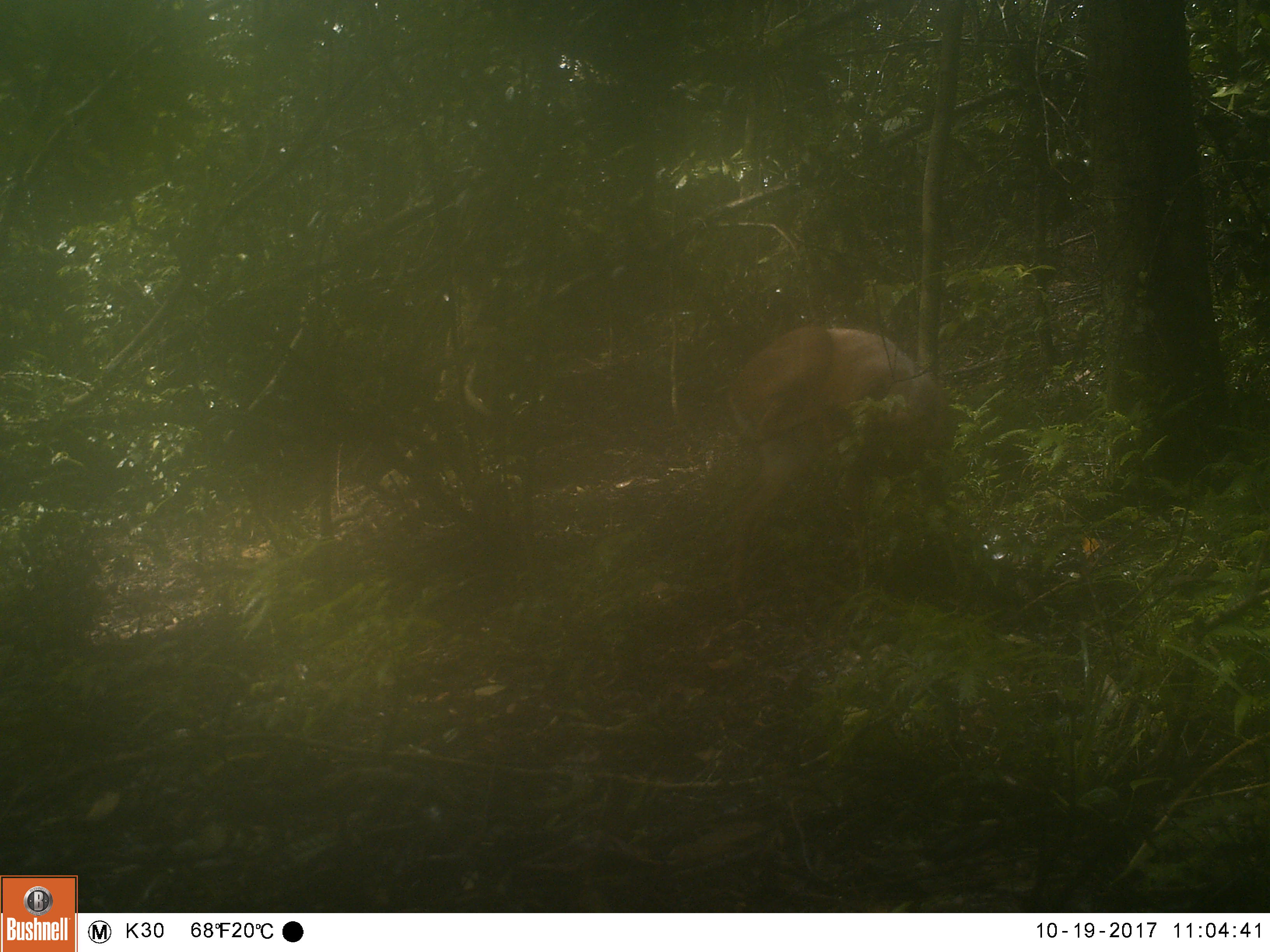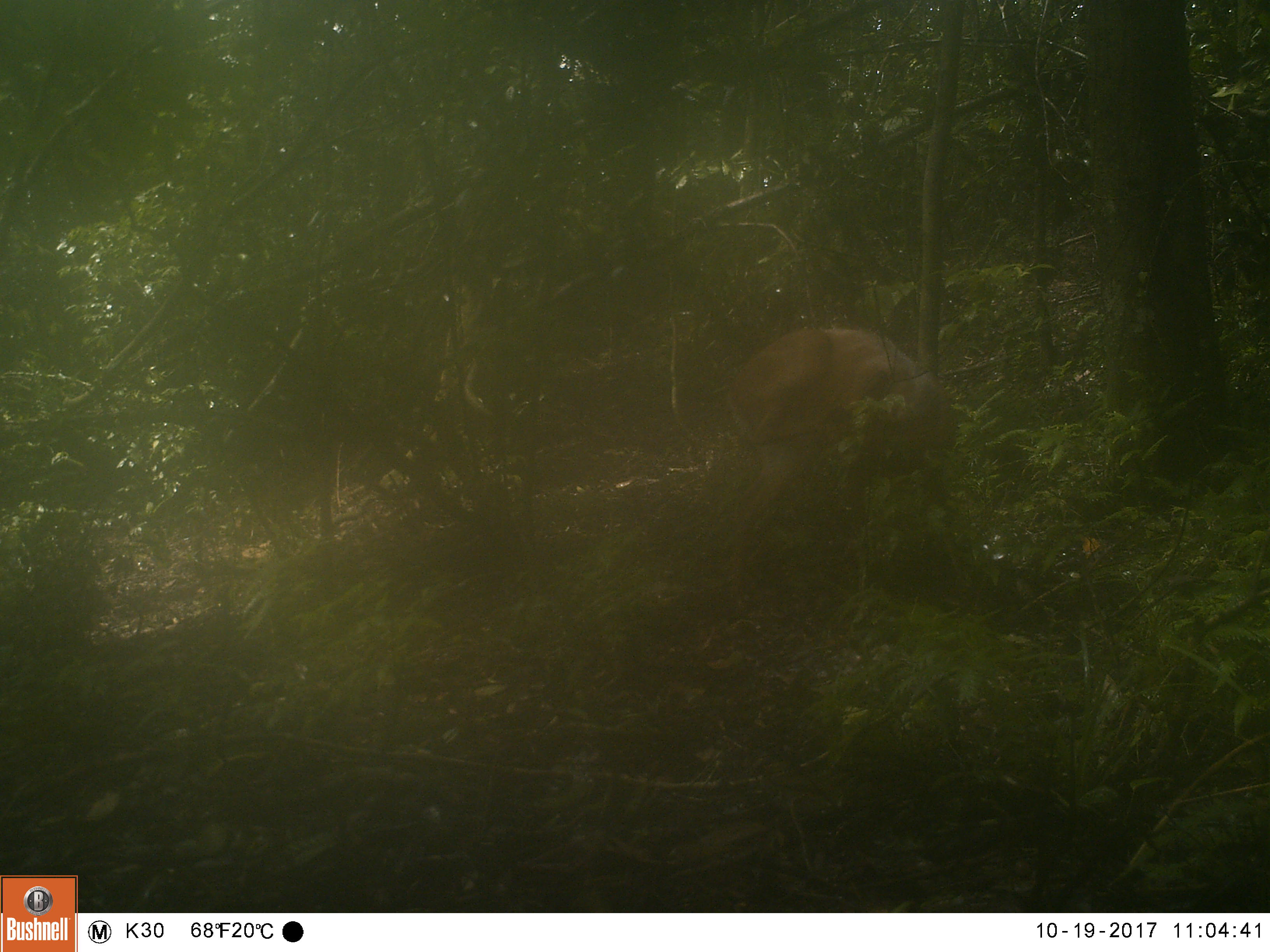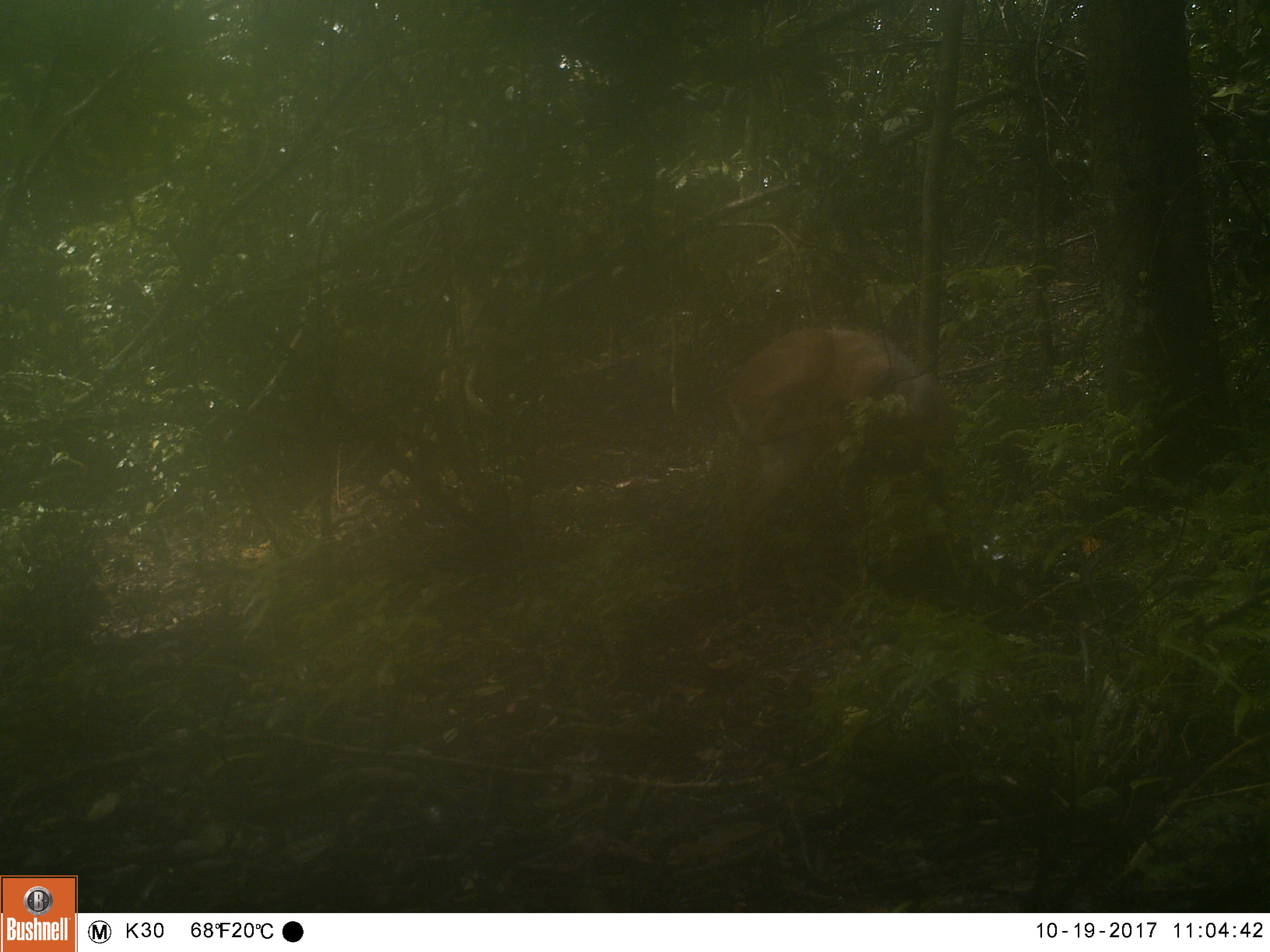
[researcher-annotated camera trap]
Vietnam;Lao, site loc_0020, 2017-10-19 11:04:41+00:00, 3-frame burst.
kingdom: Animalia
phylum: Chordata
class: Mammalia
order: Artiodactyla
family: Cervidae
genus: Muntiacus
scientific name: Muntiacus vuquangensis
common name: large-antlered muntjac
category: large antlered muntjac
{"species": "large antlered muntjac (large-antlered muntjac) (Muntiacus vuquangensis)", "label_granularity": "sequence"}